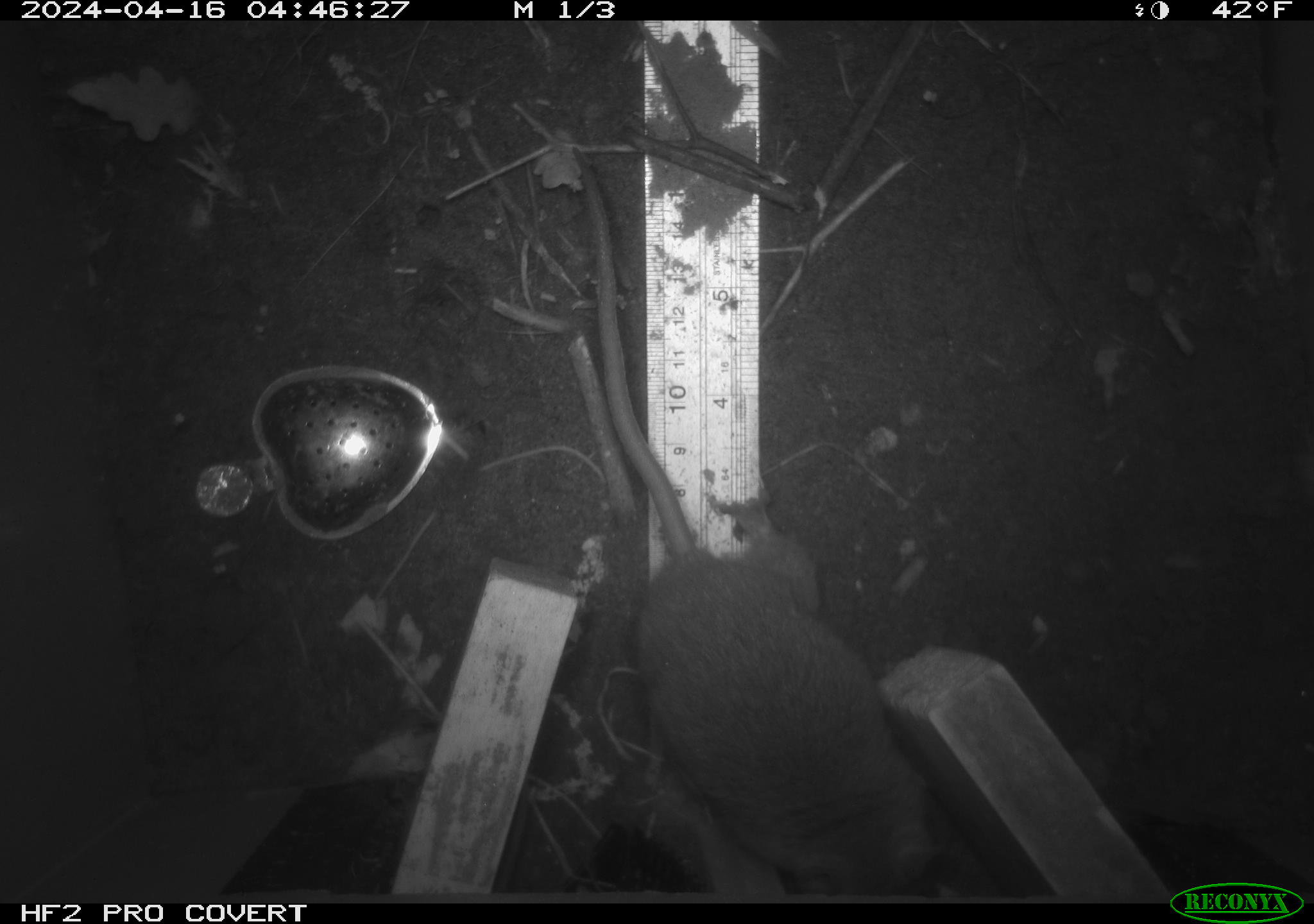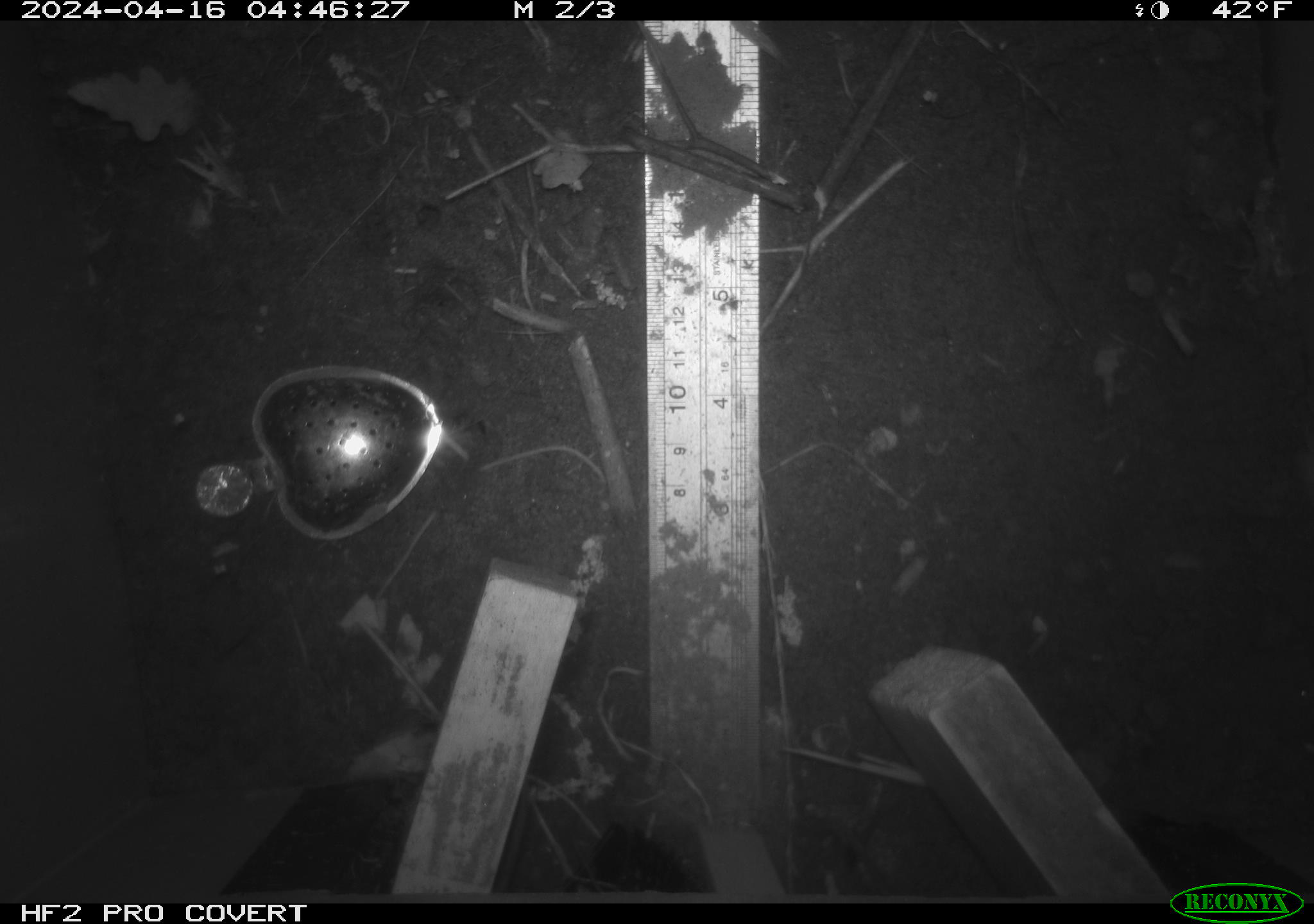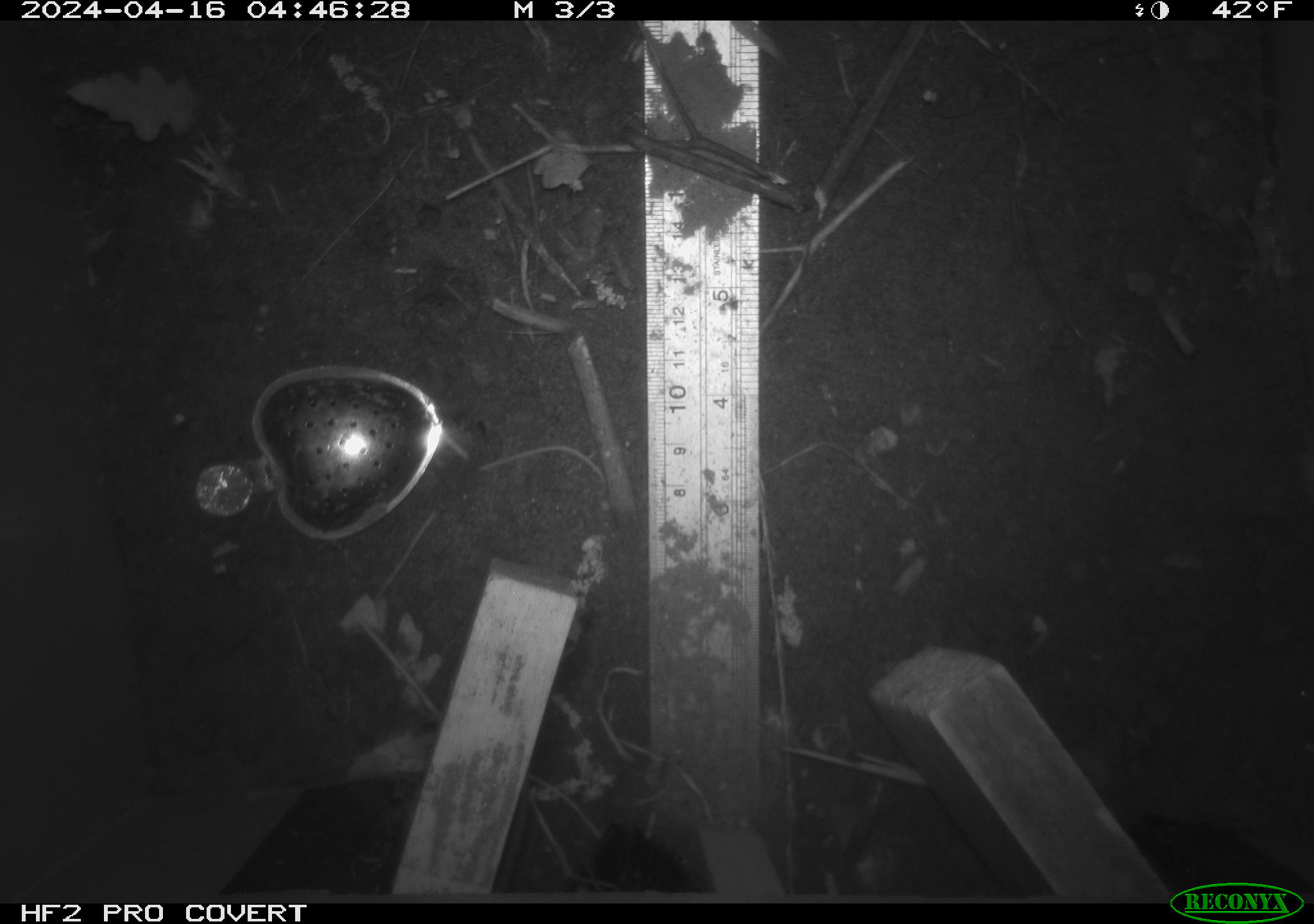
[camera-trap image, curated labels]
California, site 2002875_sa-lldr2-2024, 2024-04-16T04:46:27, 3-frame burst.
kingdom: Animalia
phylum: Chordata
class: Mammalia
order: Rodentia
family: Muridae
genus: Rattus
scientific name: Rattus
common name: rat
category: rattus species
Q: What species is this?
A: Rattus species (rat) (Rattus).